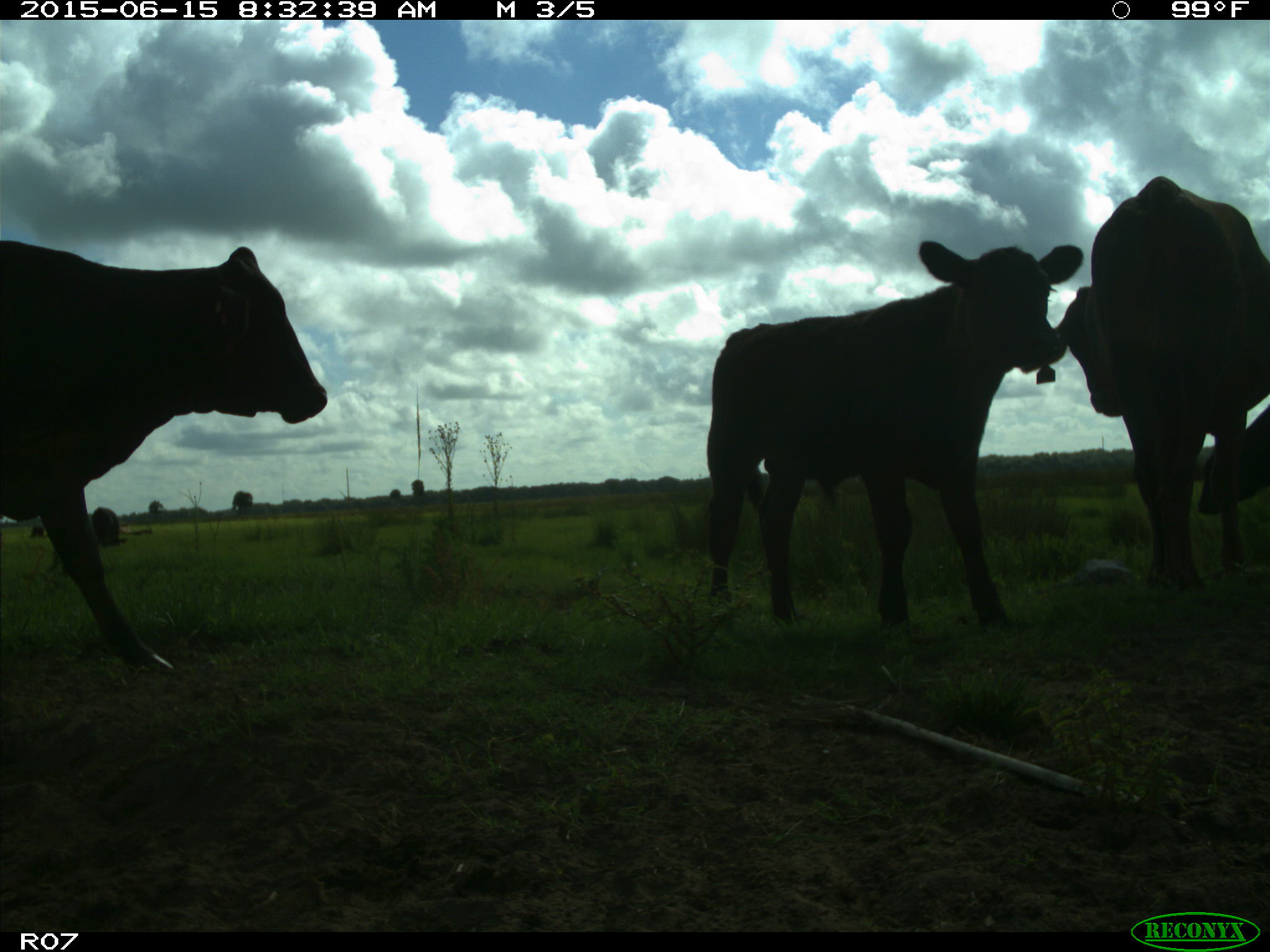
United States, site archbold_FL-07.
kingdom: Animalia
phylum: Chordata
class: Mammalia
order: Artiodactyla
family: Bovidae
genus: Bos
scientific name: Bos taurus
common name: domestic cow